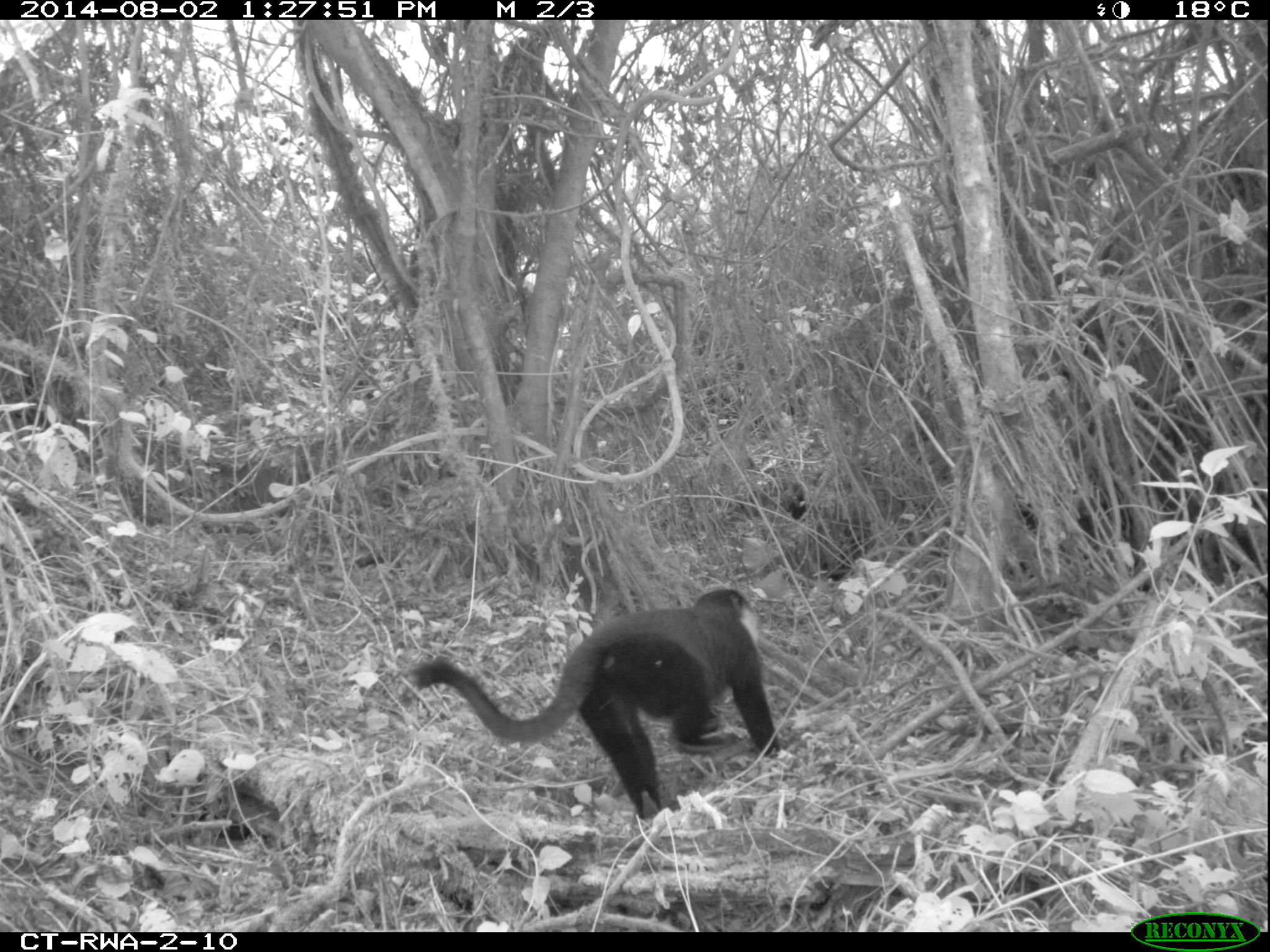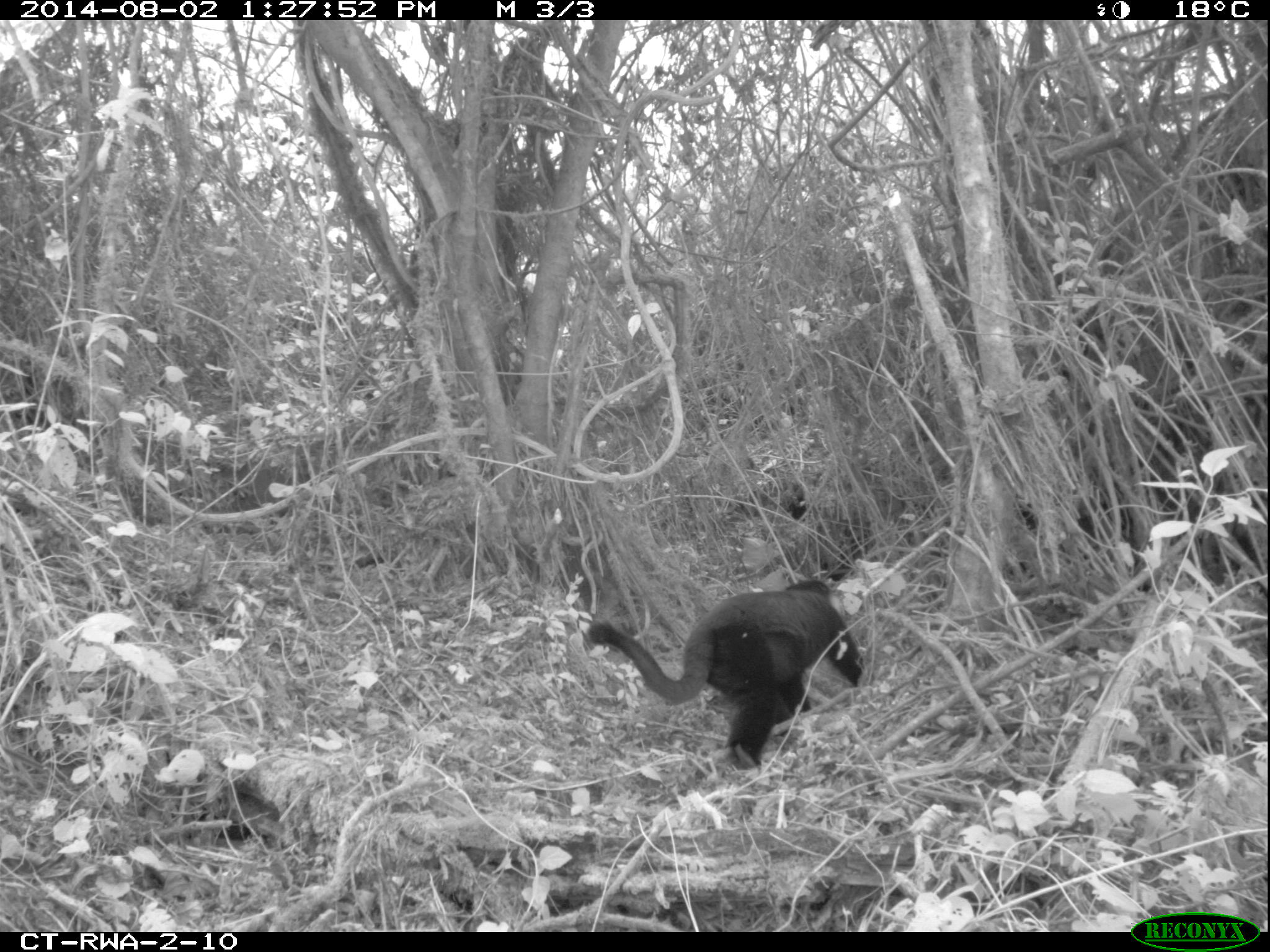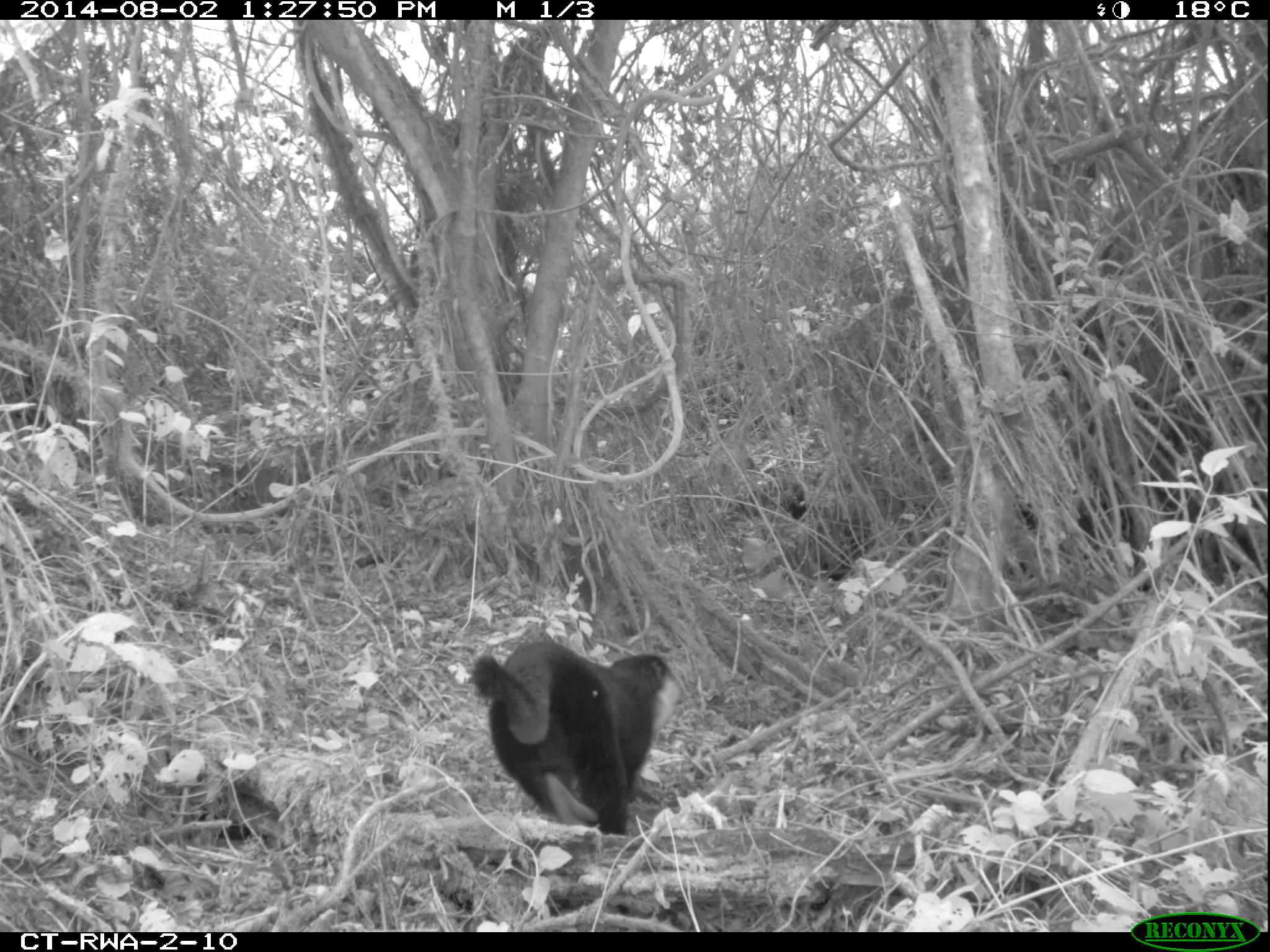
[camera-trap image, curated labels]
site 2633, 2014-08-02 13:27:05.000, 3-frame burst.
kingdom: Animalia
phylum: Chordata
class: Mammalia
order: Primates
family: Cercopithecidae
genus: Allochrocebus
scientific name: Allochrocebus lhoesti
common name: l'hoest's monkey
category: cercopithecus lhoesti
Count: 1.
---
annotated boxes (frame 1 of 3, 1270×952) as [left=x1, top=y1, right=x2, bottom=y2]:
cercopithecus lhoesti: [left=406, top=587, right=779, bottom=819]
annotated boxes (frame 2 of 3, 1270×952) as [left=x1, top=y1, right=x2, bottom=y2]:
cercopithecus lhoesti: [left=581, top=576, right=869, bottom=771]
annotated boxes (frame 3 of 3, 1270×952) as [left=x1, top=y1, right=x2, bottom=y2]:
cercopithecus lhoesti: [left=466, top=639, right=683, bottom=833]